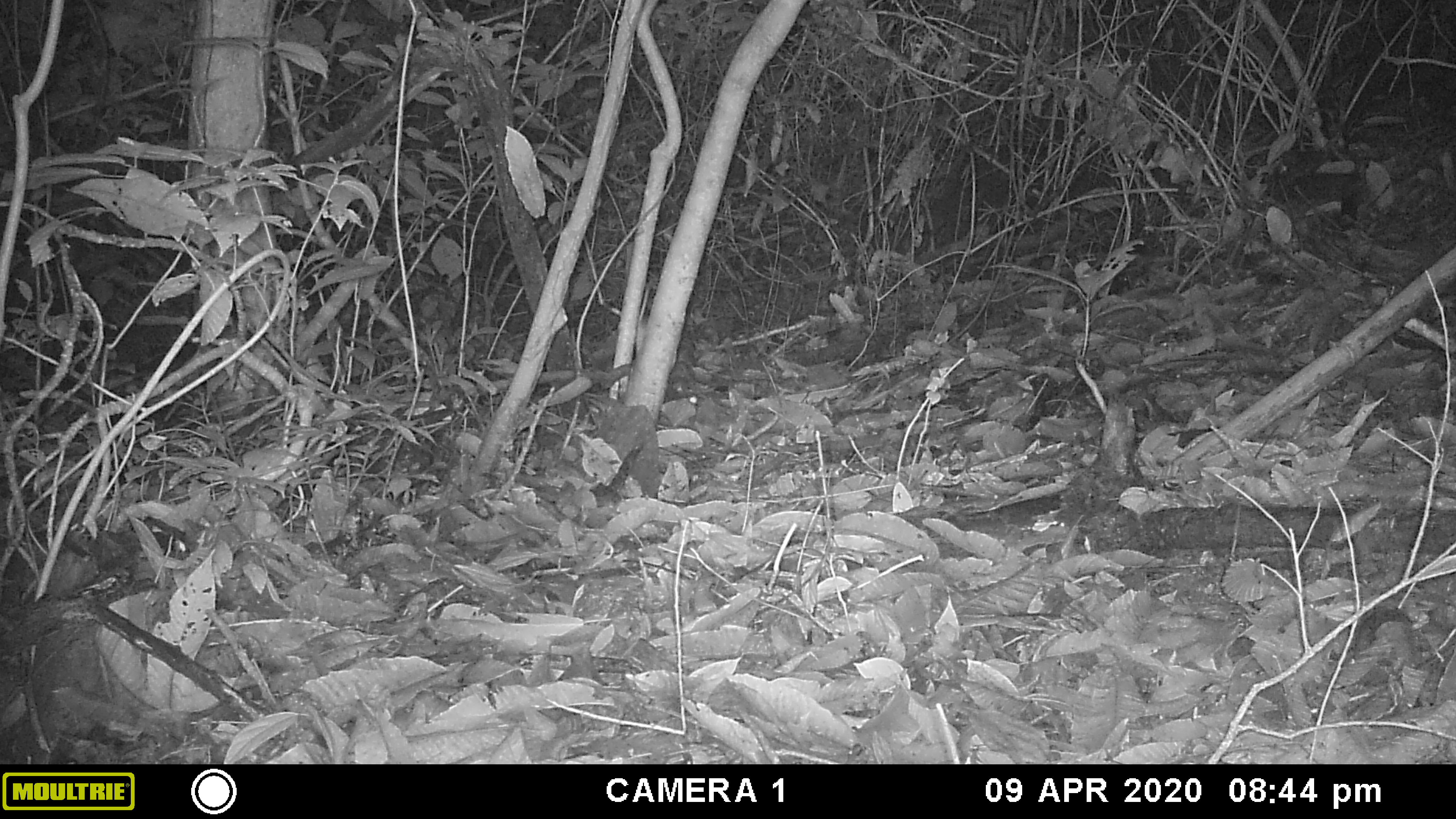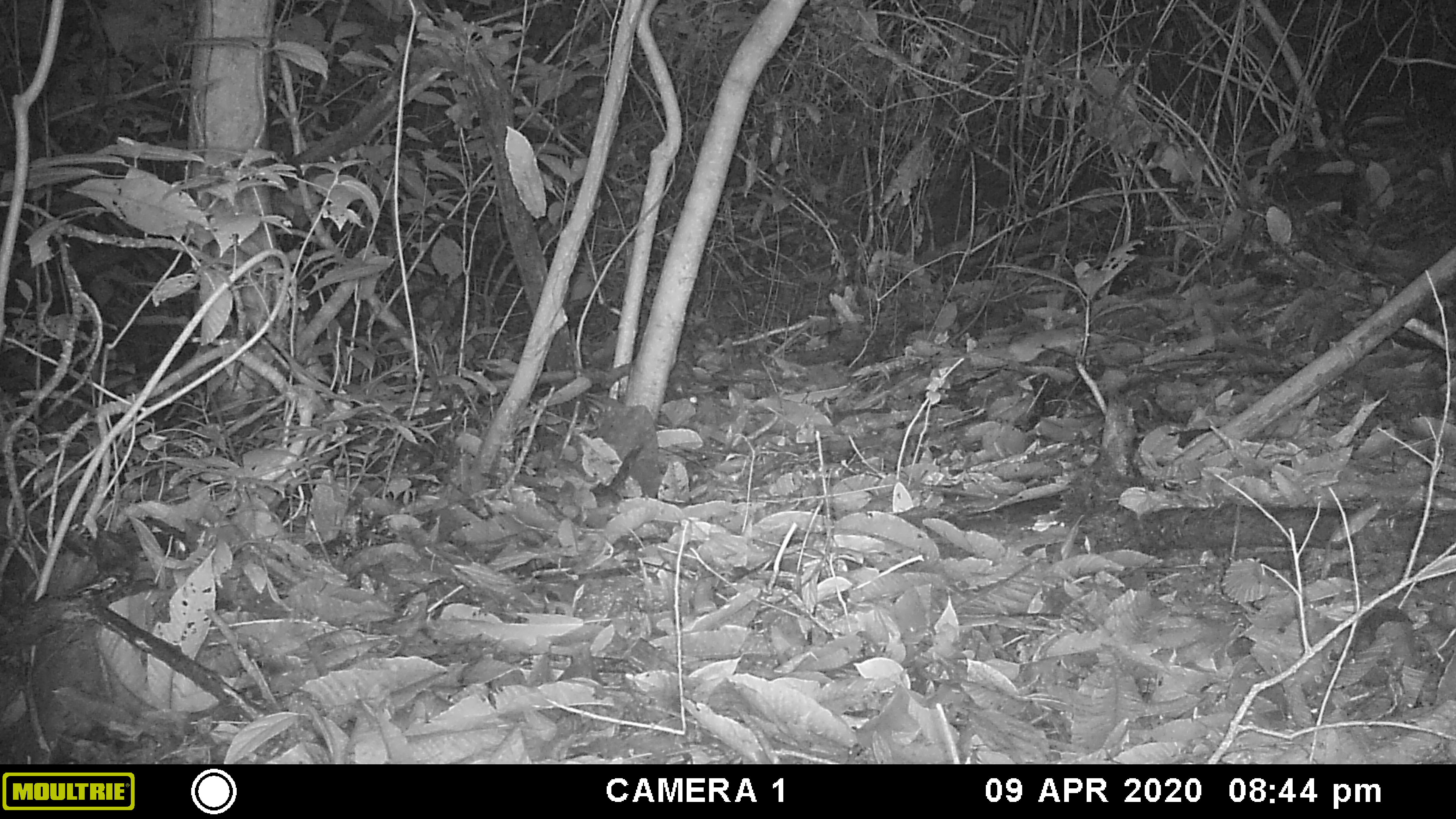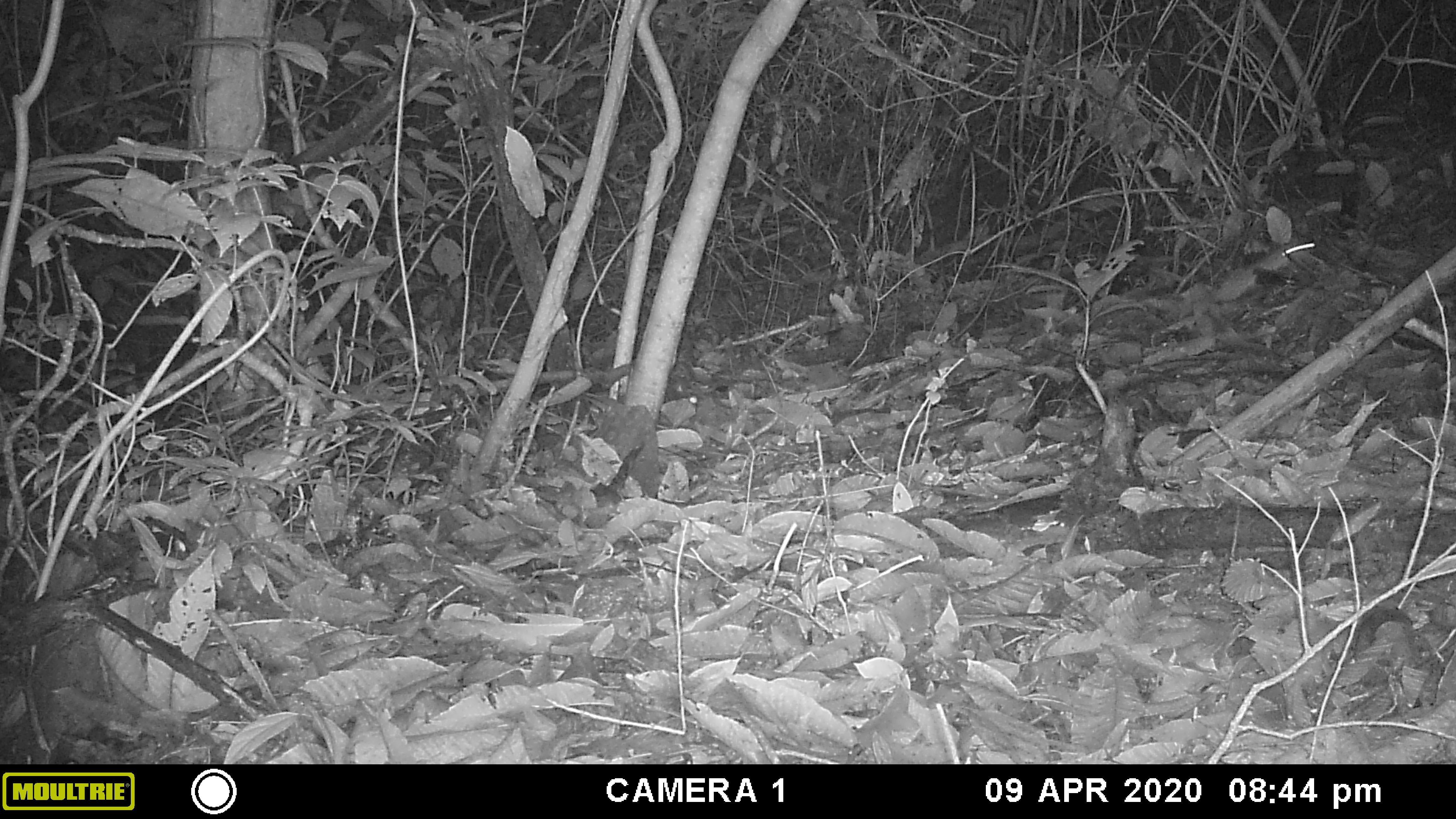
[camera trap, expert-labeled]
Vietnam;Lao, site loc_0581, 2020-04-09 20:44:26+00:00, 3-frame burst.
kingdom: Animalia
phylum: Chordata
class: Mammalia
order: Rodentia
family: Muridae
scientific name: Muridae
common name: old-world mice and rats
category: unidentified murid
Unidentified murid (old-world mice and rats) (Muridae). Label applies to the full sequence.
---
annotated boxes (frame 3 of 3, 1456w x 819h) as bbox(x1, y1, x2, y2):
unidentified murid: bbox(1255, 240, 1314, 270)